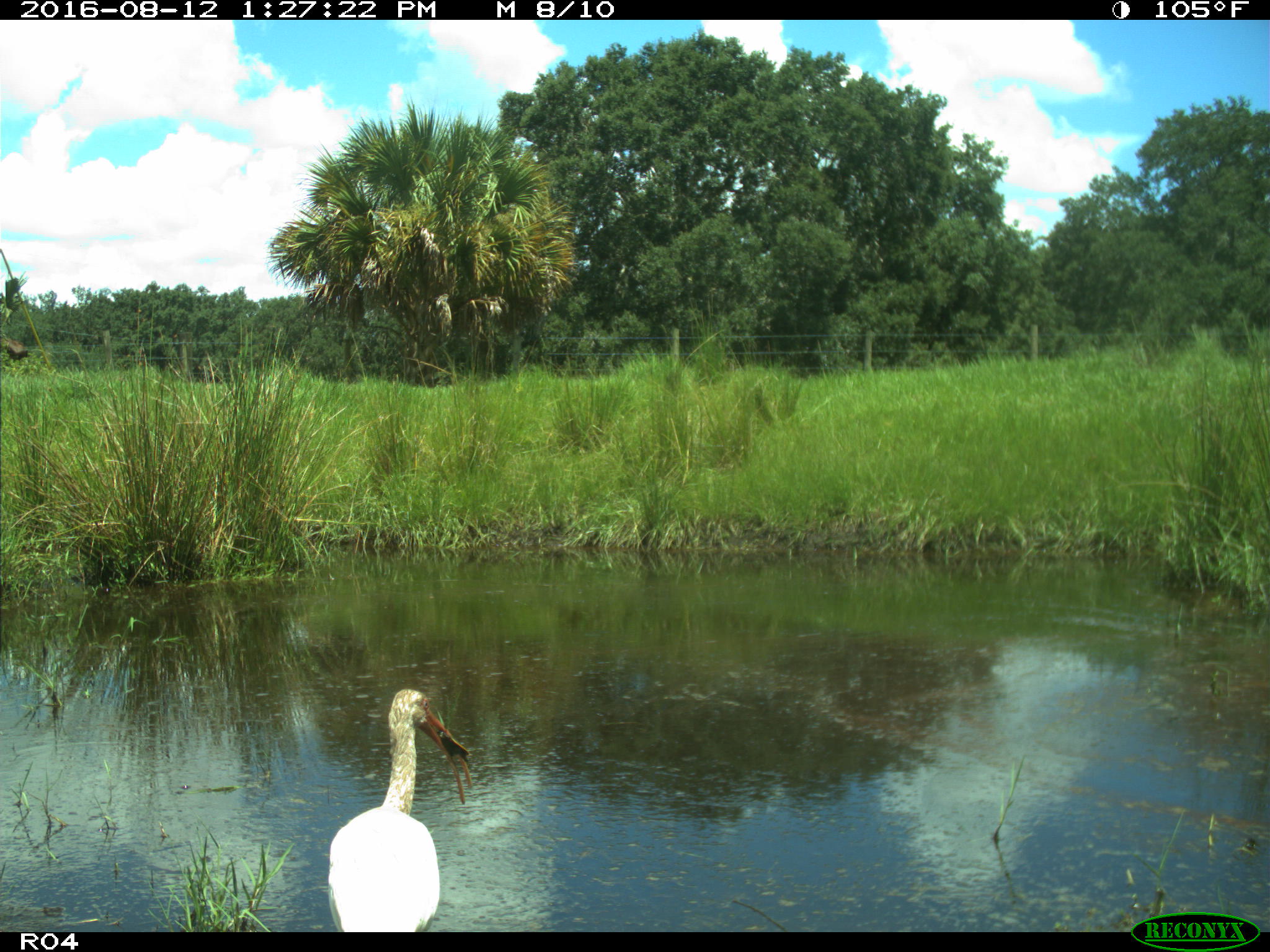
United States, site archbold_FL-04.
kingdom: Animalia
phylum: Chordata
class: Aves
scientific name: Aves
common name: birds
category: unidentified bird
Unidentified bird (birds) (Aves).